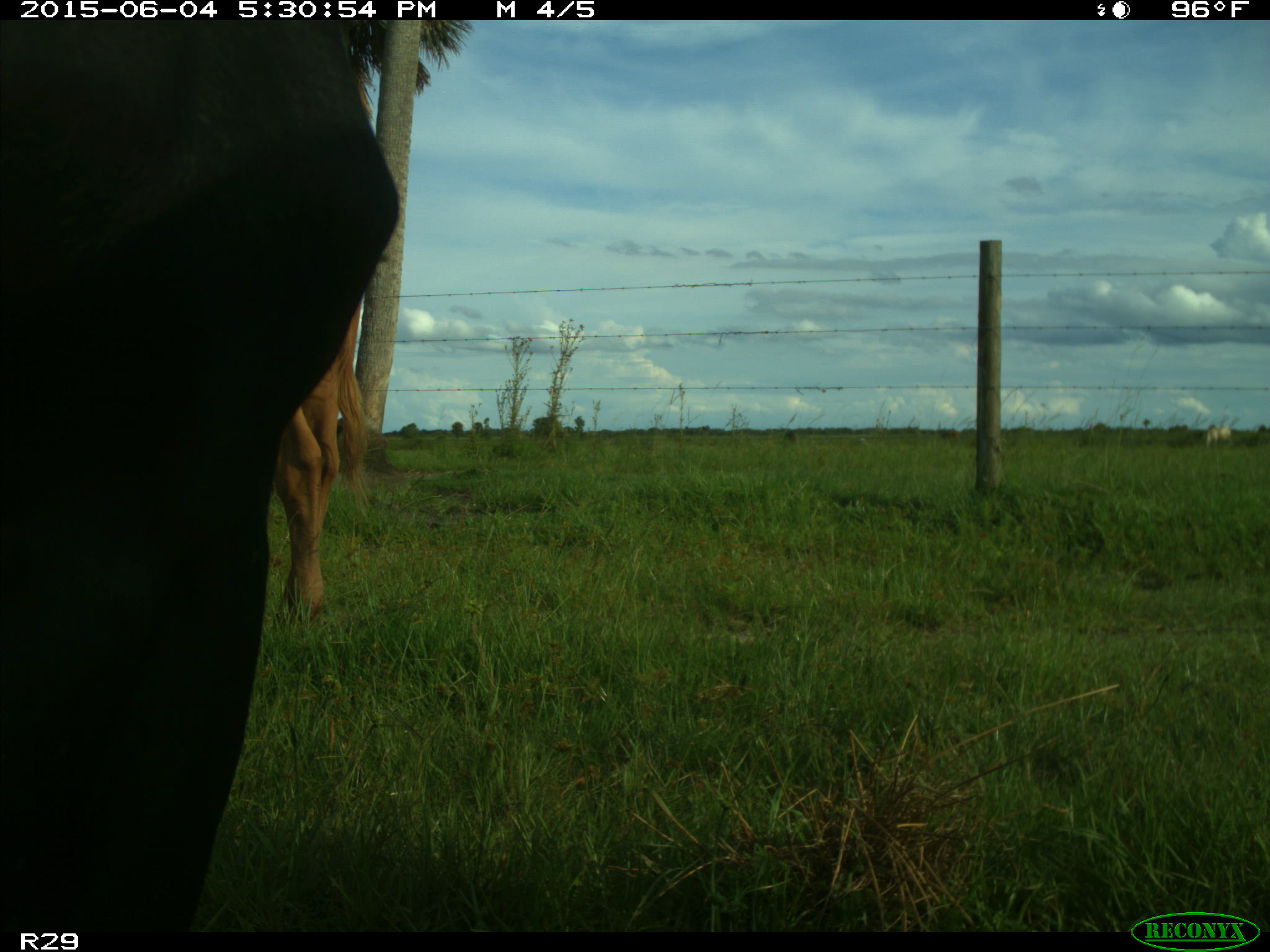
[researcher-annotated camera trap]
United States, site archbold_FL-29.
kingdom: Animalia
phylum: Chordata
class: Mammalia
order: Artiodactyla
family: Bovidae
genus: Bos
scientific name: Bos taurus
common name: domestic cow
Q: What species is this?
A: Bos taurus (domestic cow).